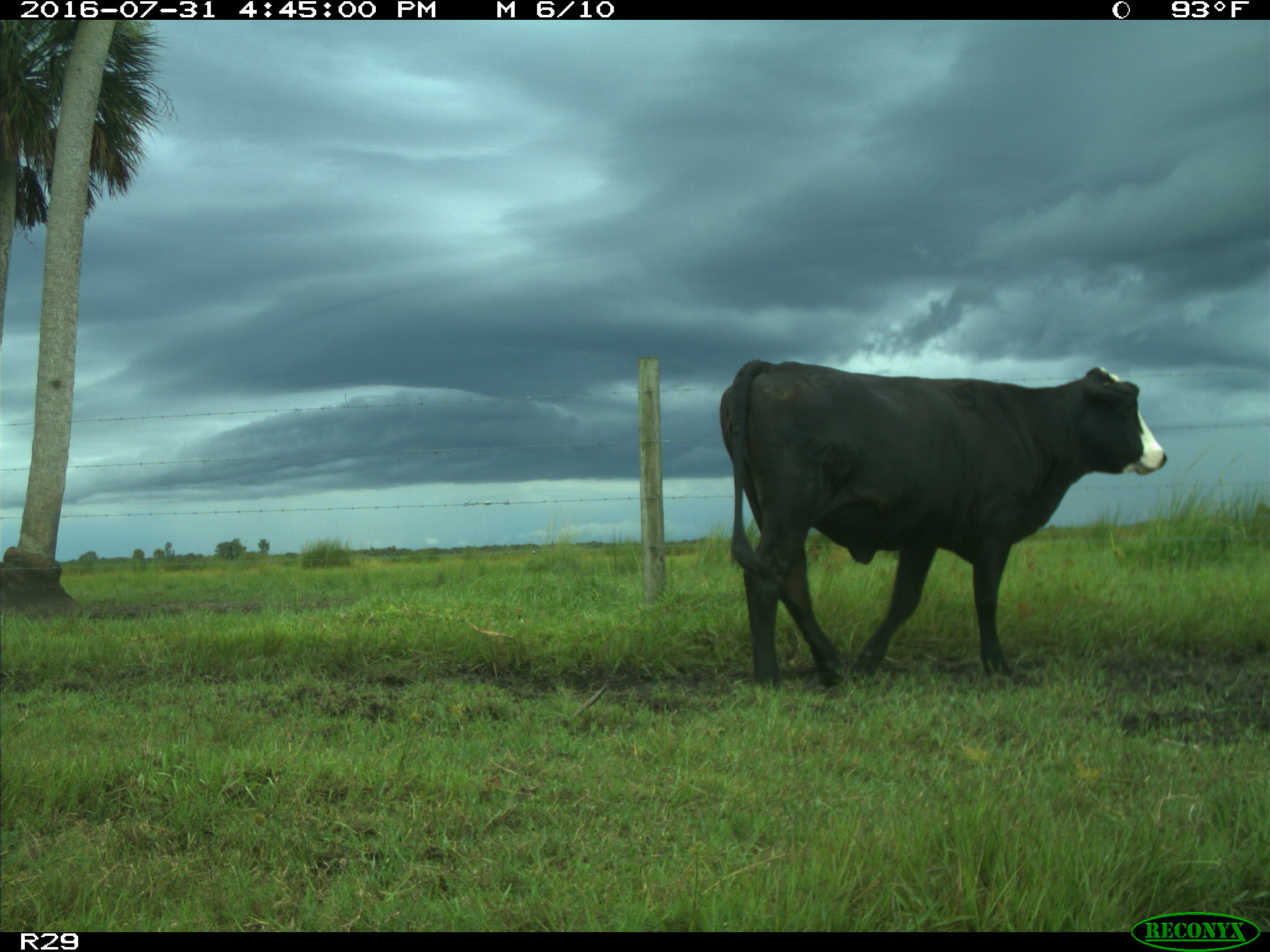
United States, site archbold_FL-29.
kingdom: Animalia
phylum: Chordata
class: Mammalia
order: Artiodactyla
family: Bovidae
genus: Bos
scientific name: Bos taurus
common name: domestic cow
Bos taurus (domestic cow).